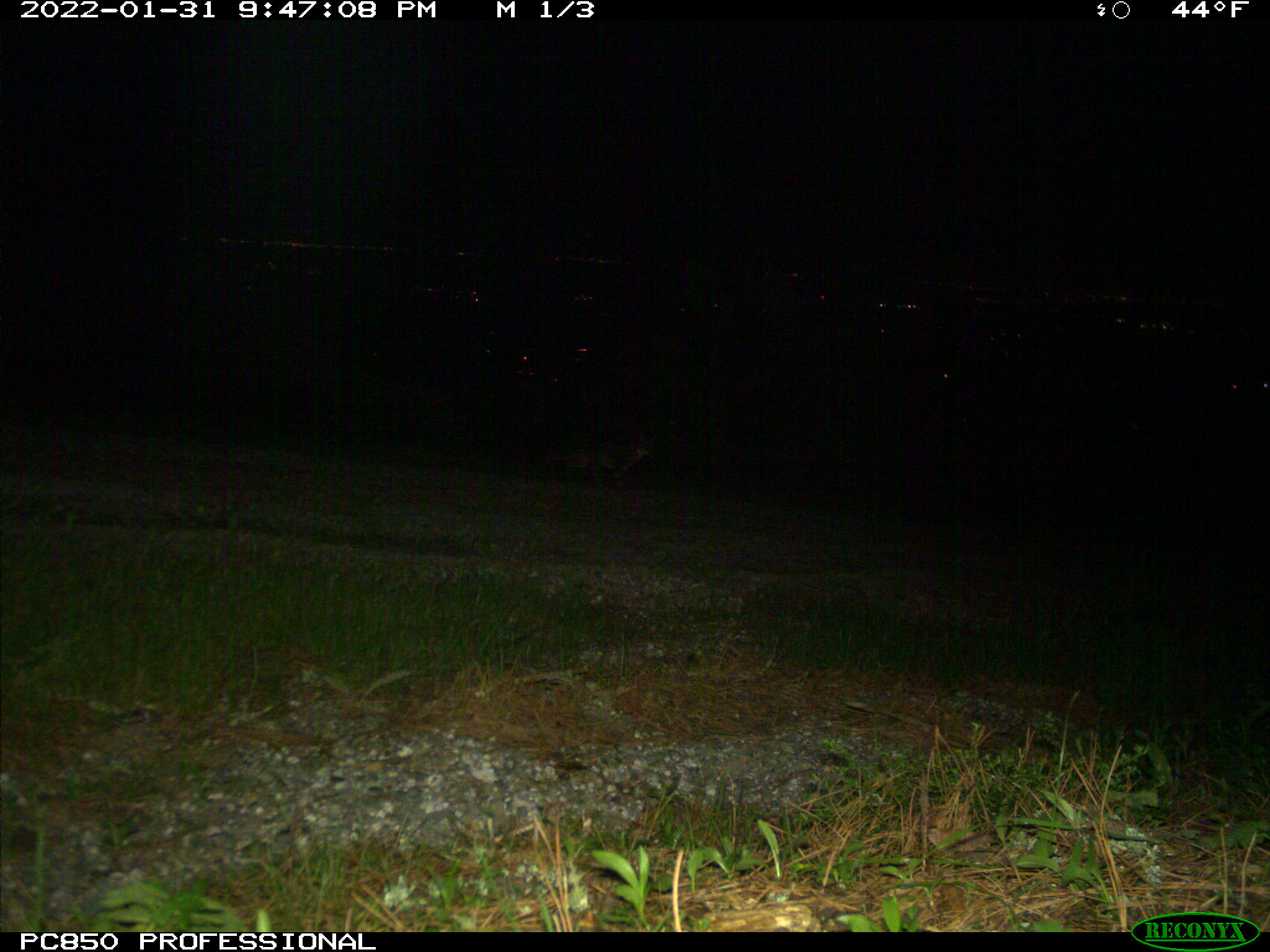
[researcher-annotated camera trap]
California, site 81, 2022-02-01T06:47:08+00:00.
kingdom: Animalia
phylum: Chordata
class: Mammalia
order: Carnivora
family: Felidae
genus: Lynx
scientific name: Lynx rufus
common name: bobcat